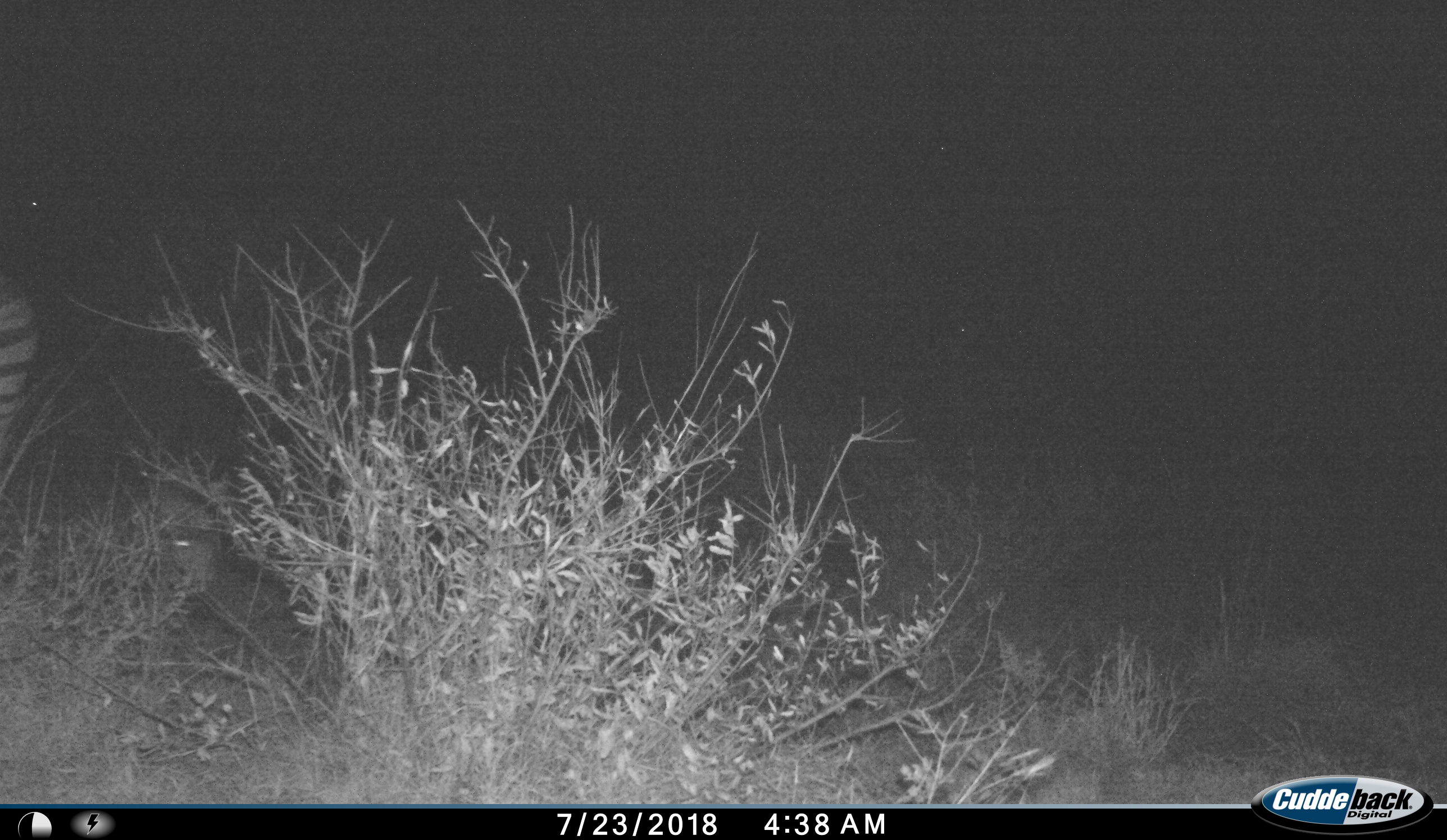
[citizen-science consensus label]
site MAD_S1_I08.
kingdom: Animalia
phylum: Chordata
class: Mammalia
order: Perissodactyla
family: Equidae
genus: Equus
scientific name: Equus quagga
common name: plains zebra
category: zebraplains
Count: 1.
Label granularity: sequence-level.